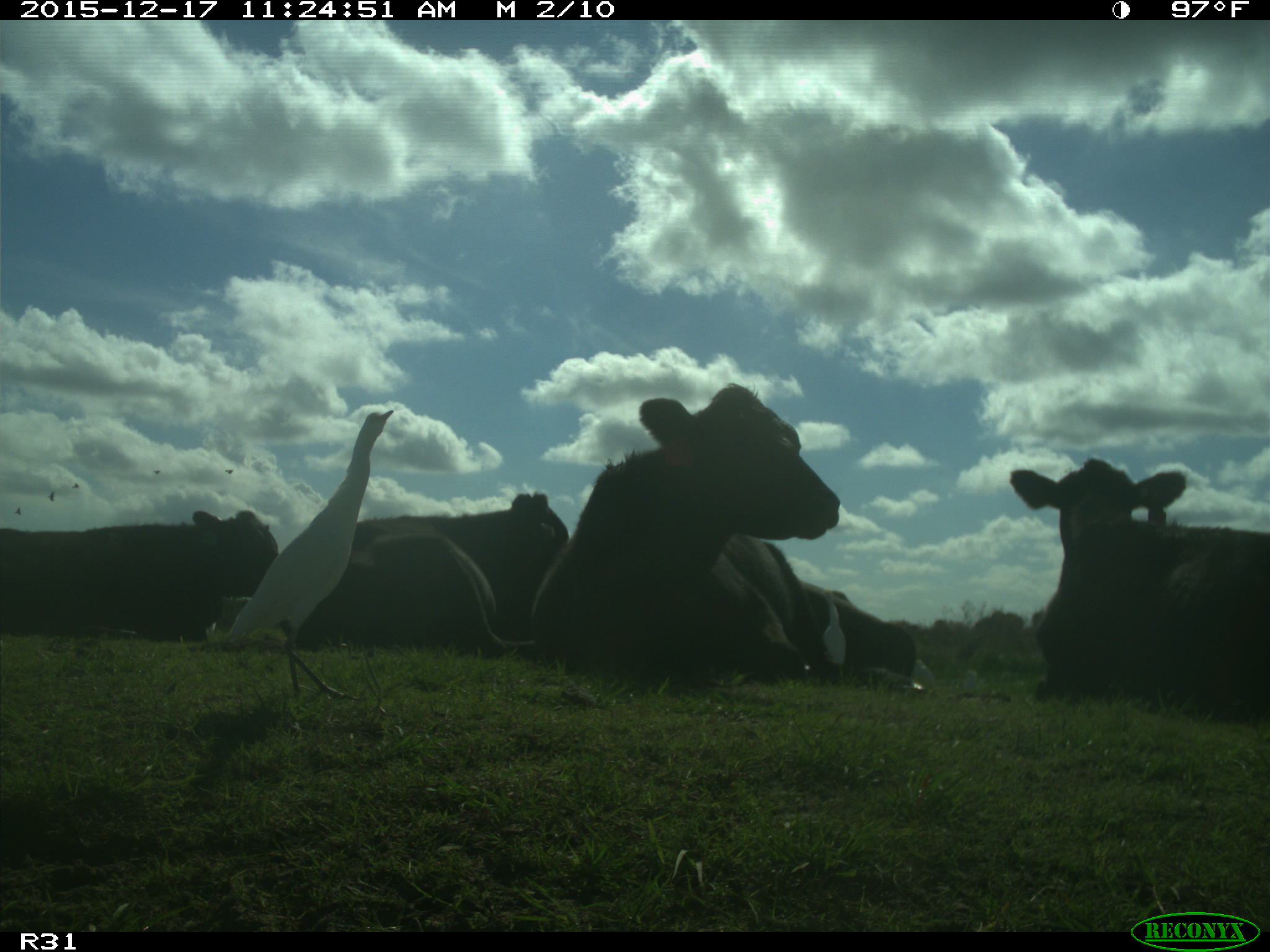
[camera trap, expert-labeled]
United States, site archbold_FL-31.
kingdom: Animalia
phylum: Chordata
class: Mammalia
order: Artiodactyla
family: Bovidae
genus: Bos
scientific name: Bos taurus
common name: domestic cow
Bos taurus (domestic cow).